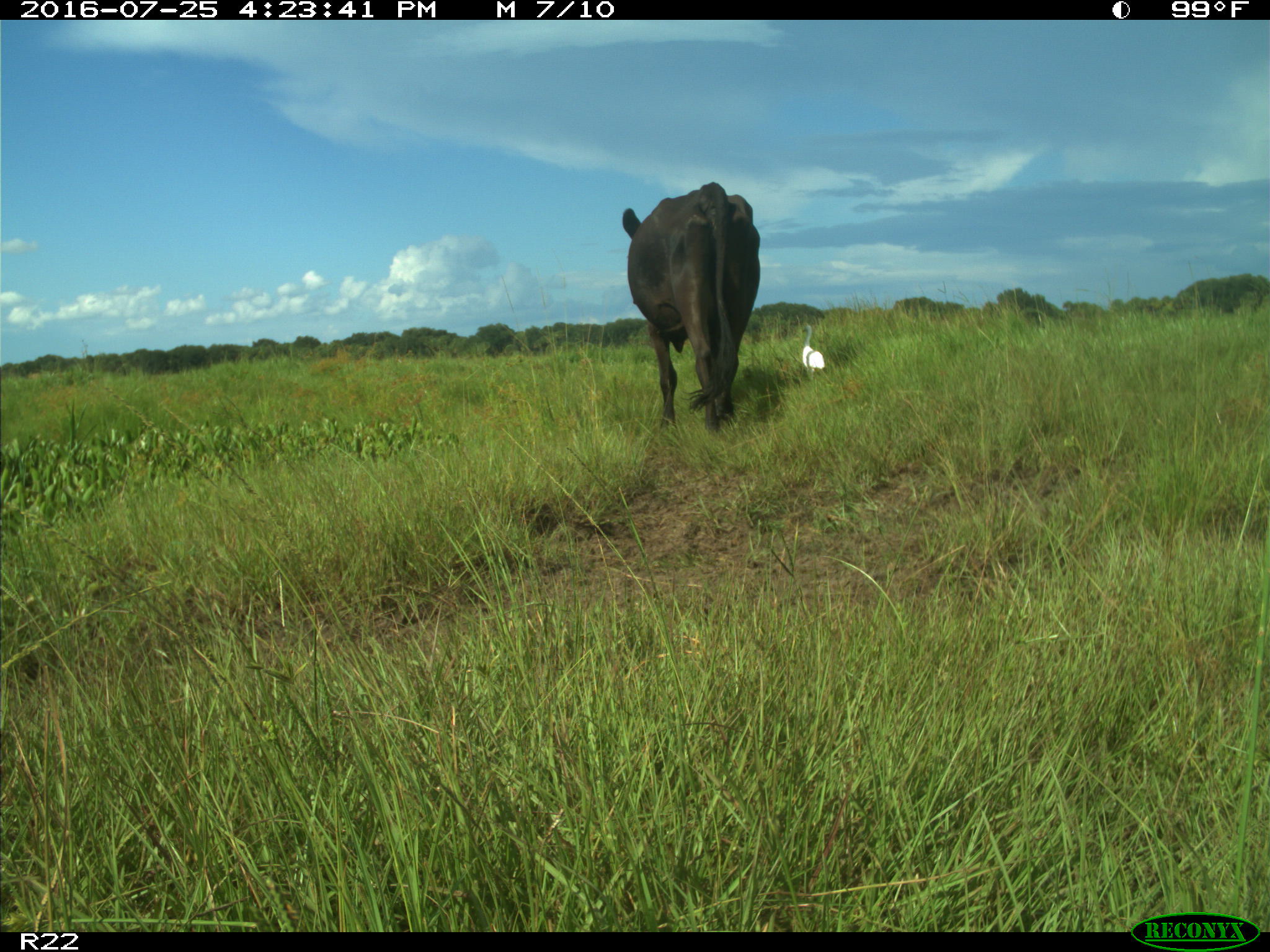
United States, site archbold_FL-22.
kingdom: Animalia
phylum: Chordata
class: Mammalia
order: Artiodactyla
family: Bovidae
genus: Bos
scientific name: Bos taurus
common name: domestic cow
Bos taurus (domestic cow).